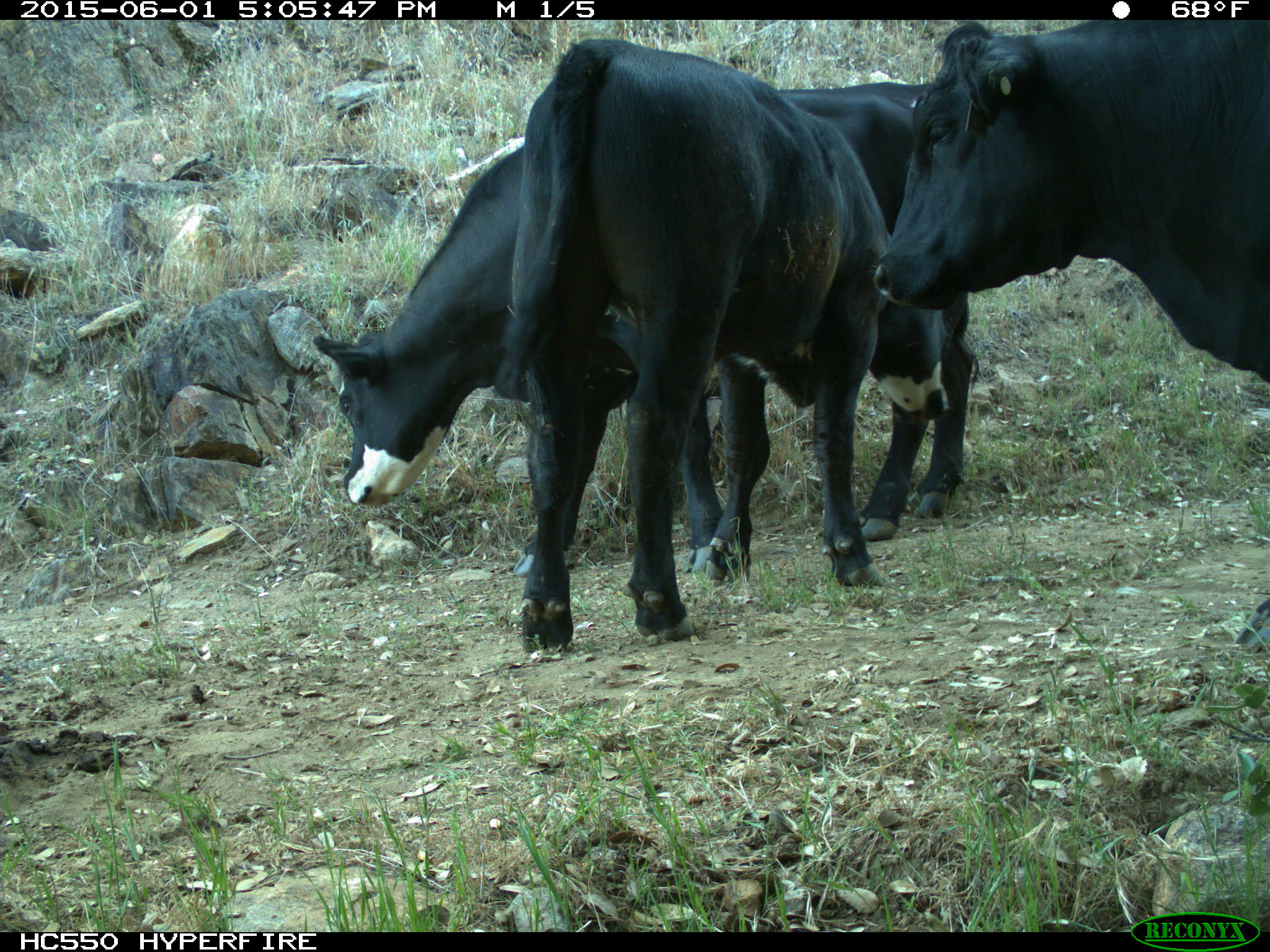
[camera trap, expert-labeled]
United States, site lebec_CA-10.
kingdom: Animalia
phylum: Chordata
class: Mammalia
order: Artiodactyla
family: Bovidae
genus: Bos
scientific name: Bos taurus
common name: domestic cow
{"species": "Bos taurus (domestic cow)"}